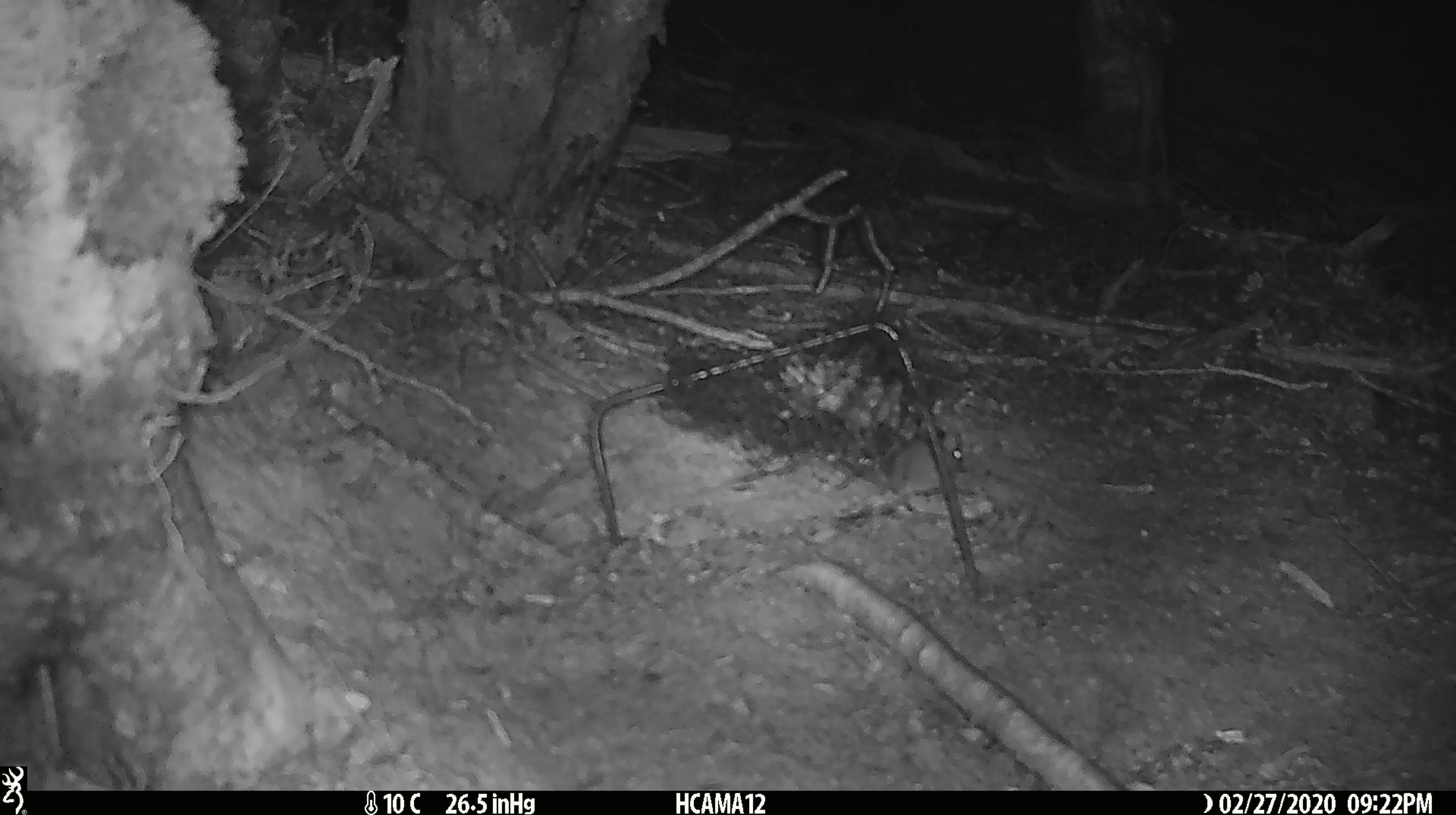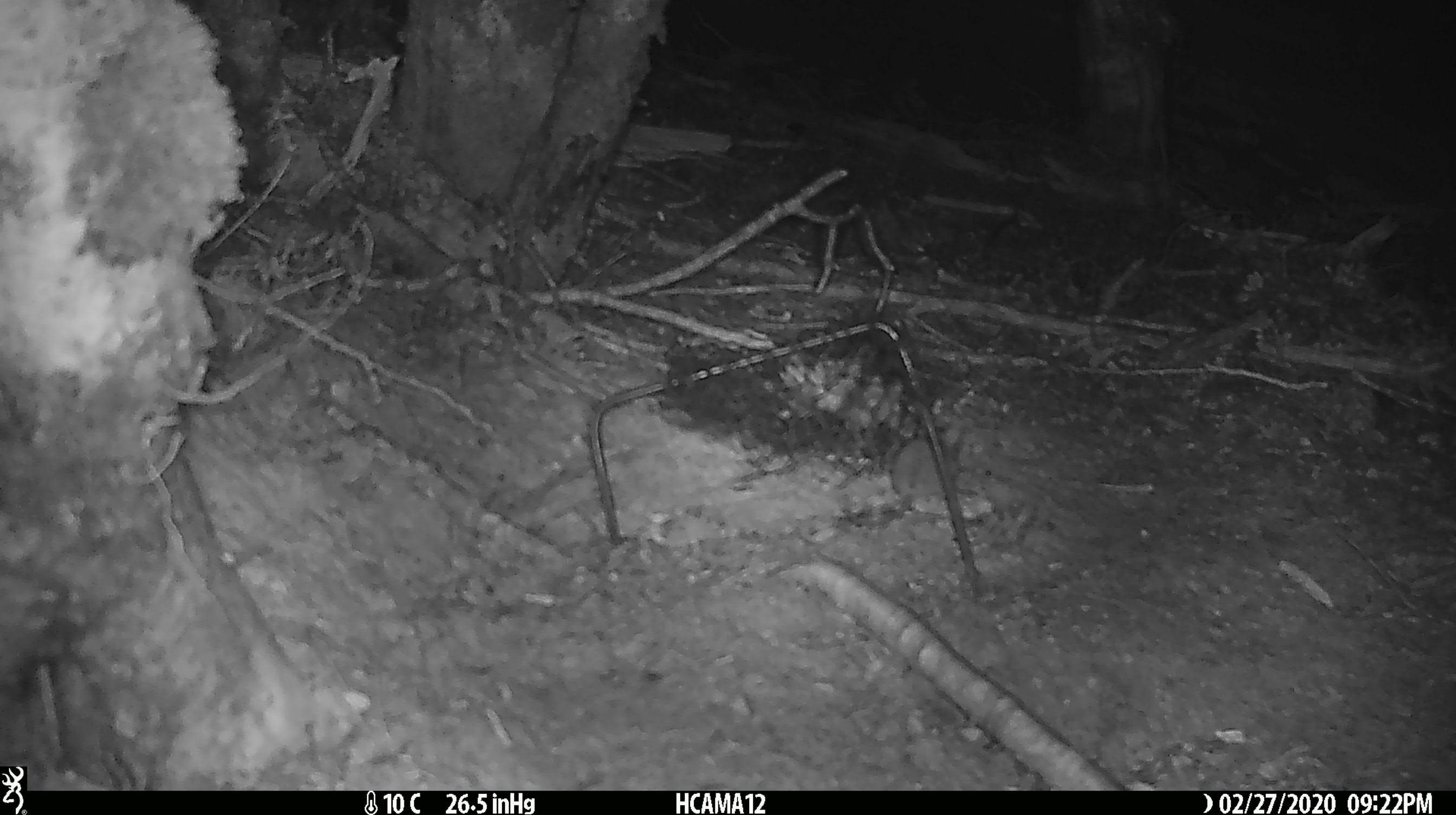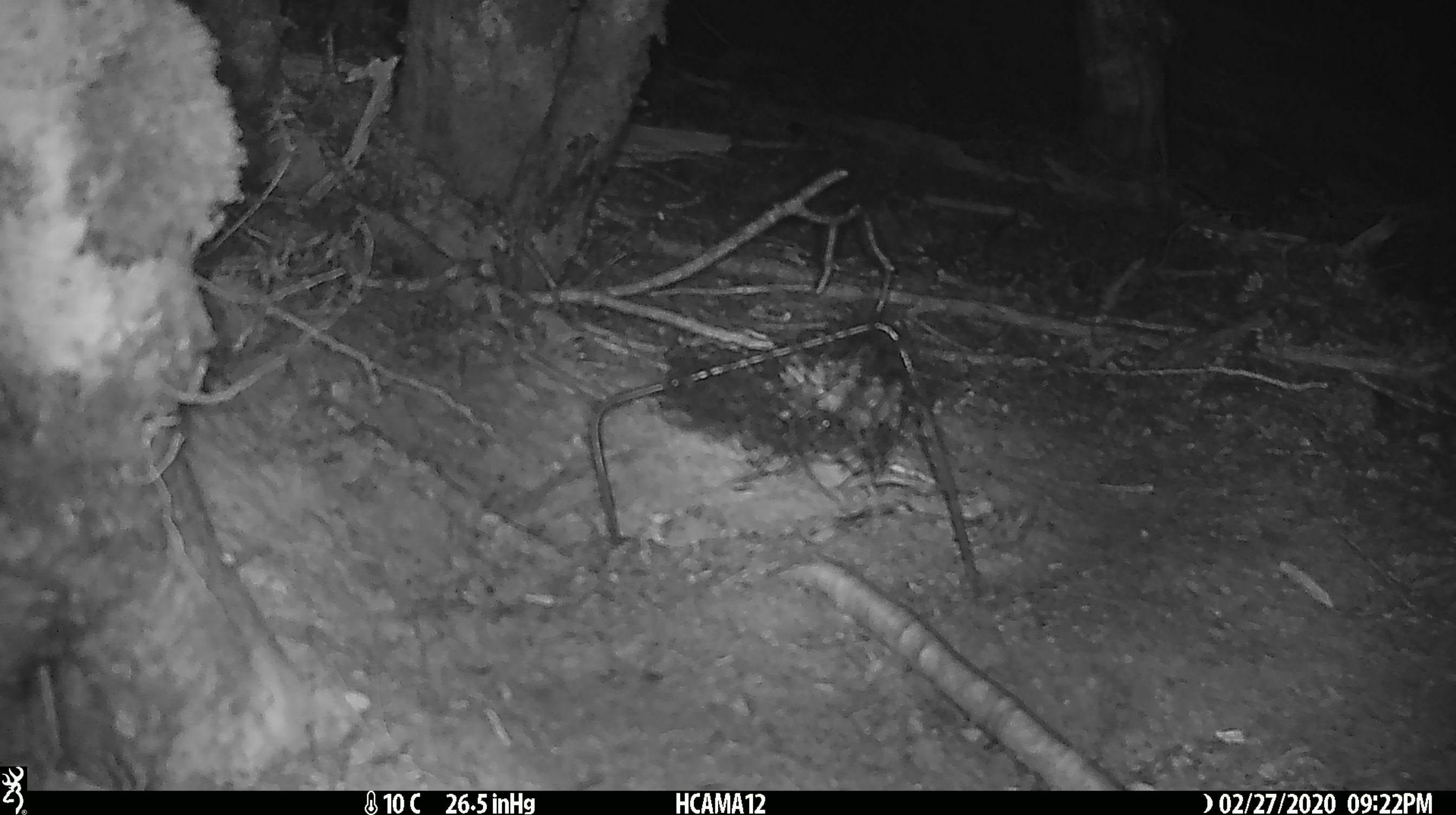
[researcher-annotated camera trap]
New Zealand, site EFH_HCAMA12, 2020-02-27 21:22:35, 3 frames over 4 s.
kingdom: Animalia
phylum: Chordata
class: Mammalia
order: Rodentia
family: Muridae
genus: Mus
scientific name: Mus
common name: mouse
Mouse (Mus).